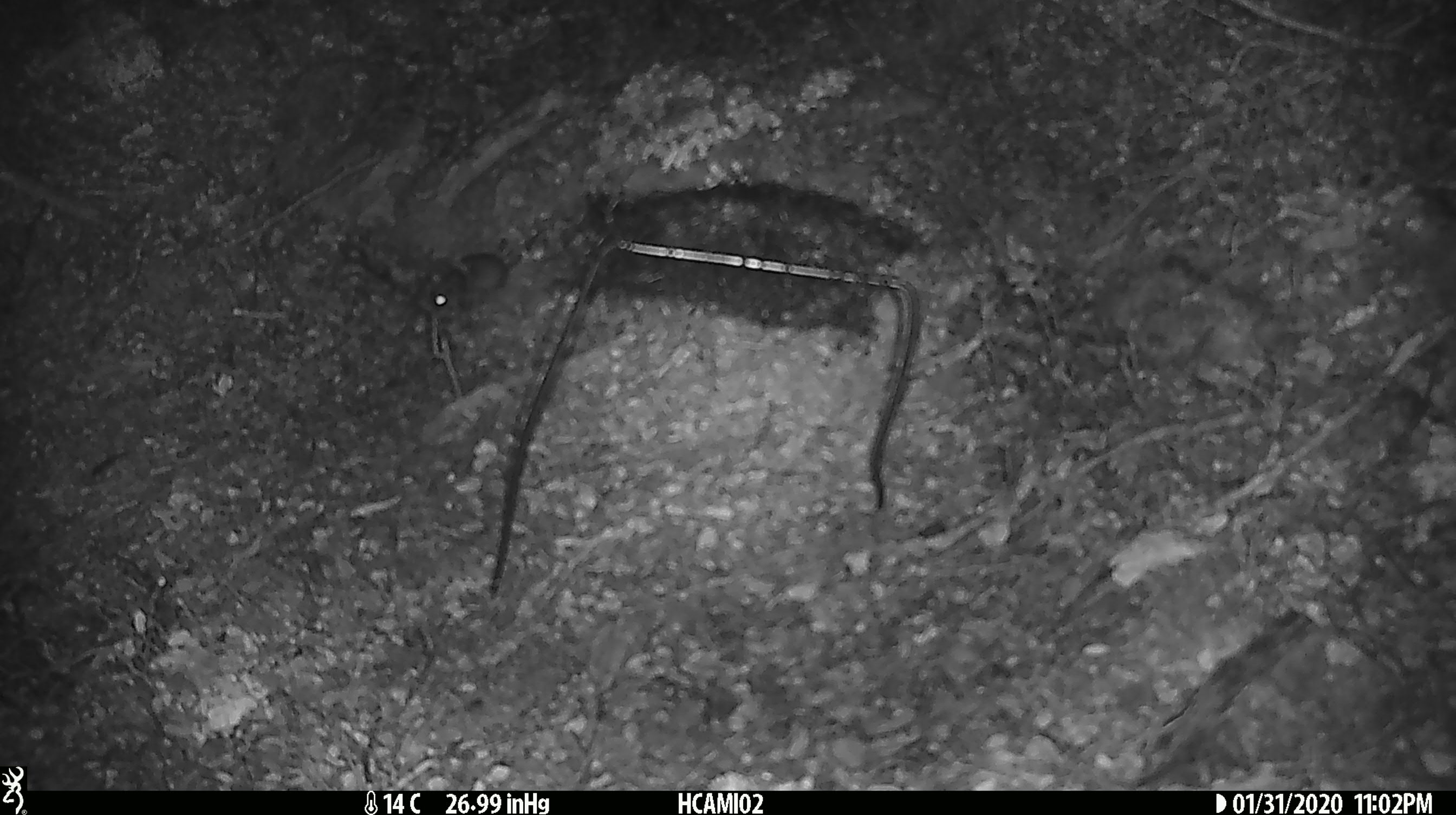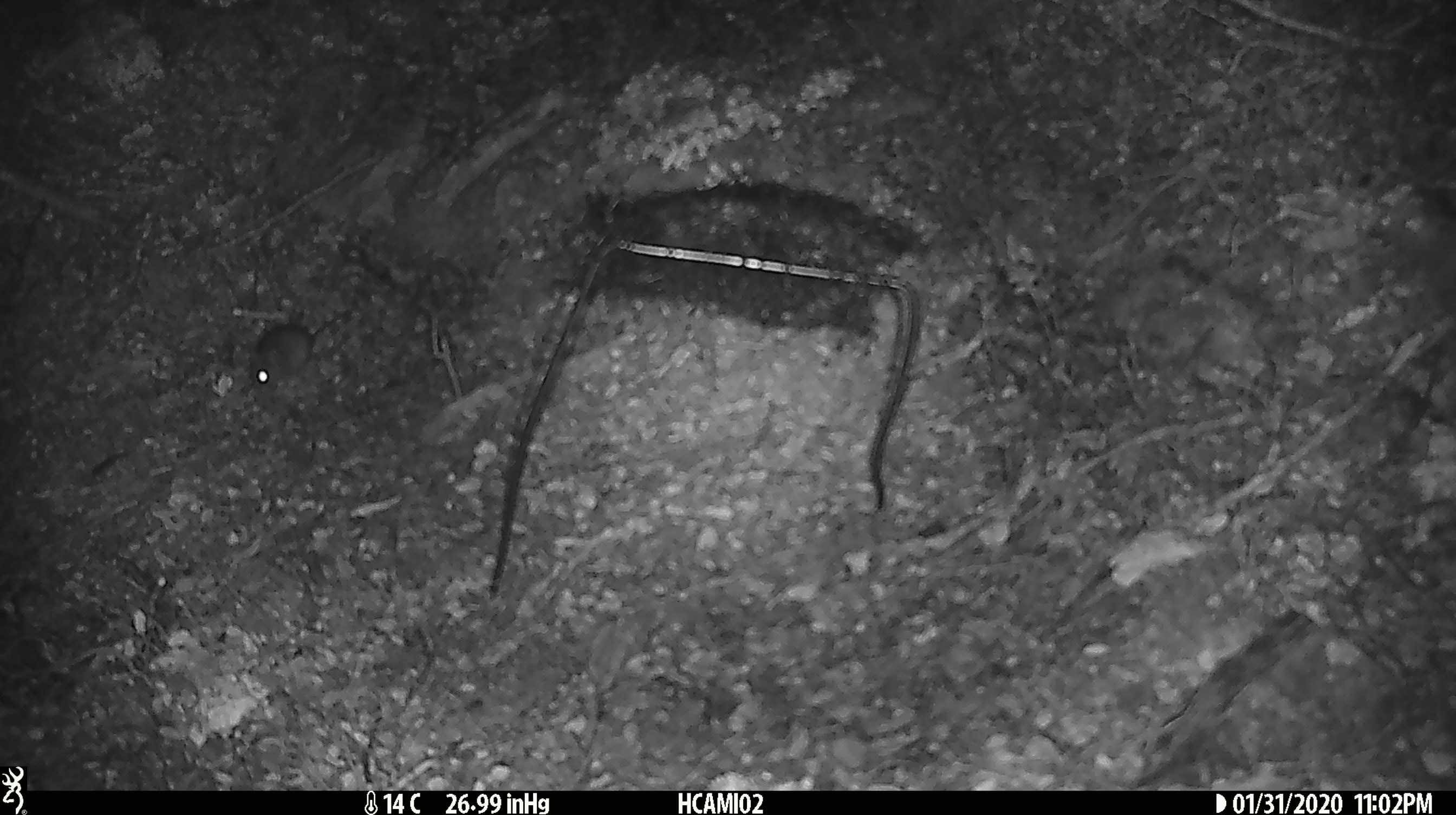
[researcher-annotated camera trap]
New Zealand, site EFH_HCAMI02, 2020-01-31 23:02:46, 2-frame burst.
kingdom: Animalia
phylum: Chordata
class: Mammalia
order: Rodentia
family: Muridae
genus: Mus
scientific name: Mus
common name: mouse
Mouse (Mus).